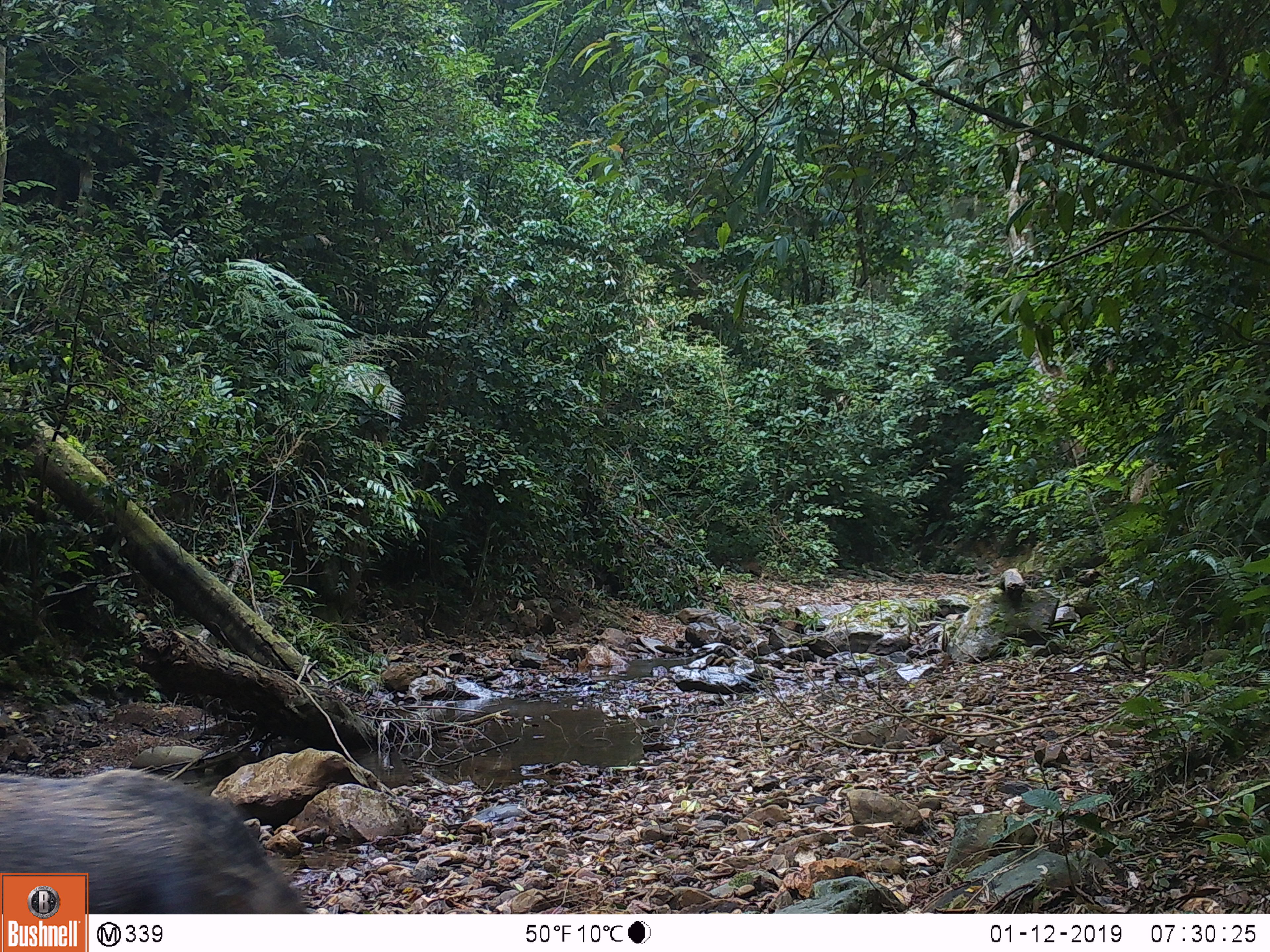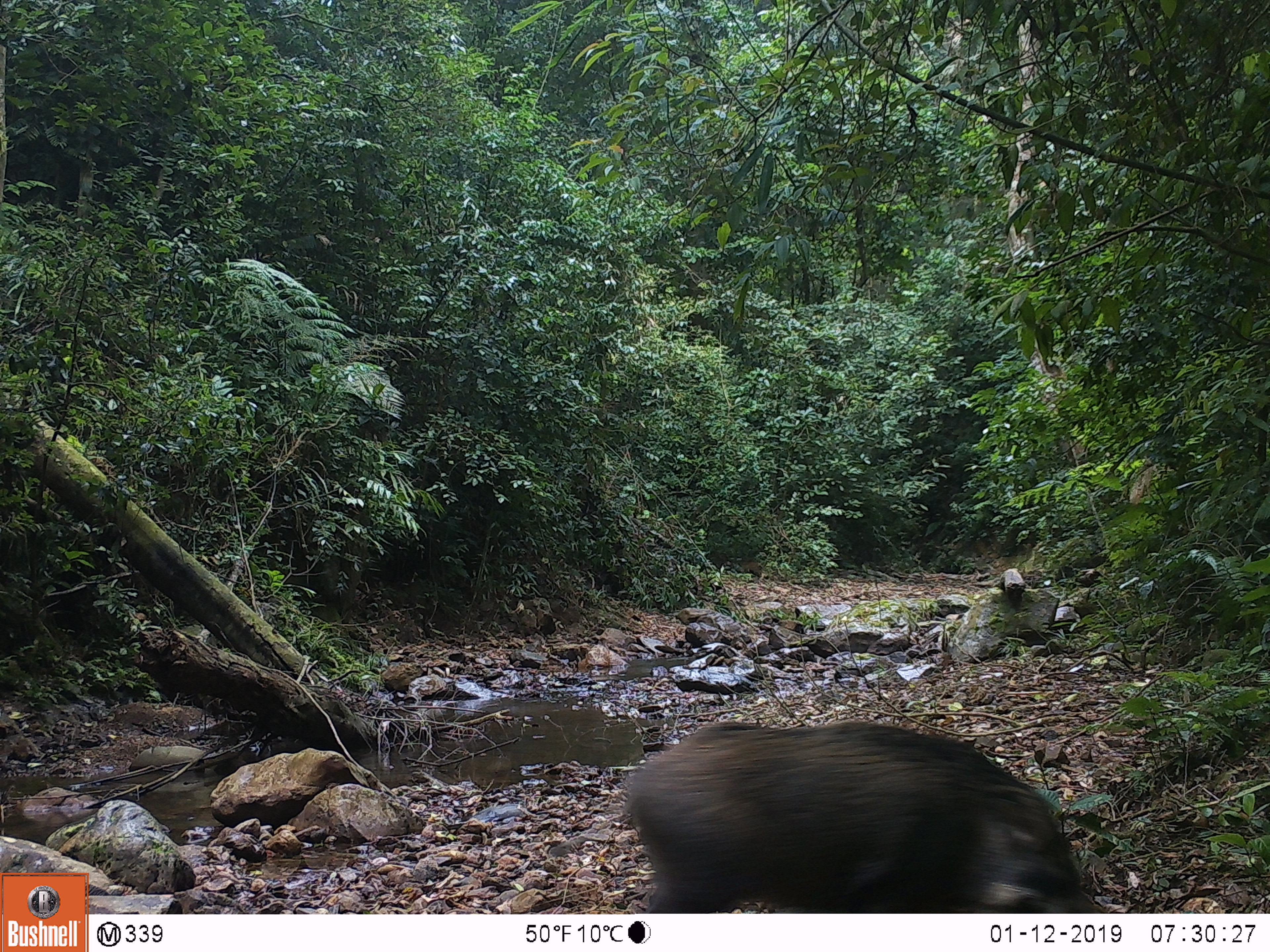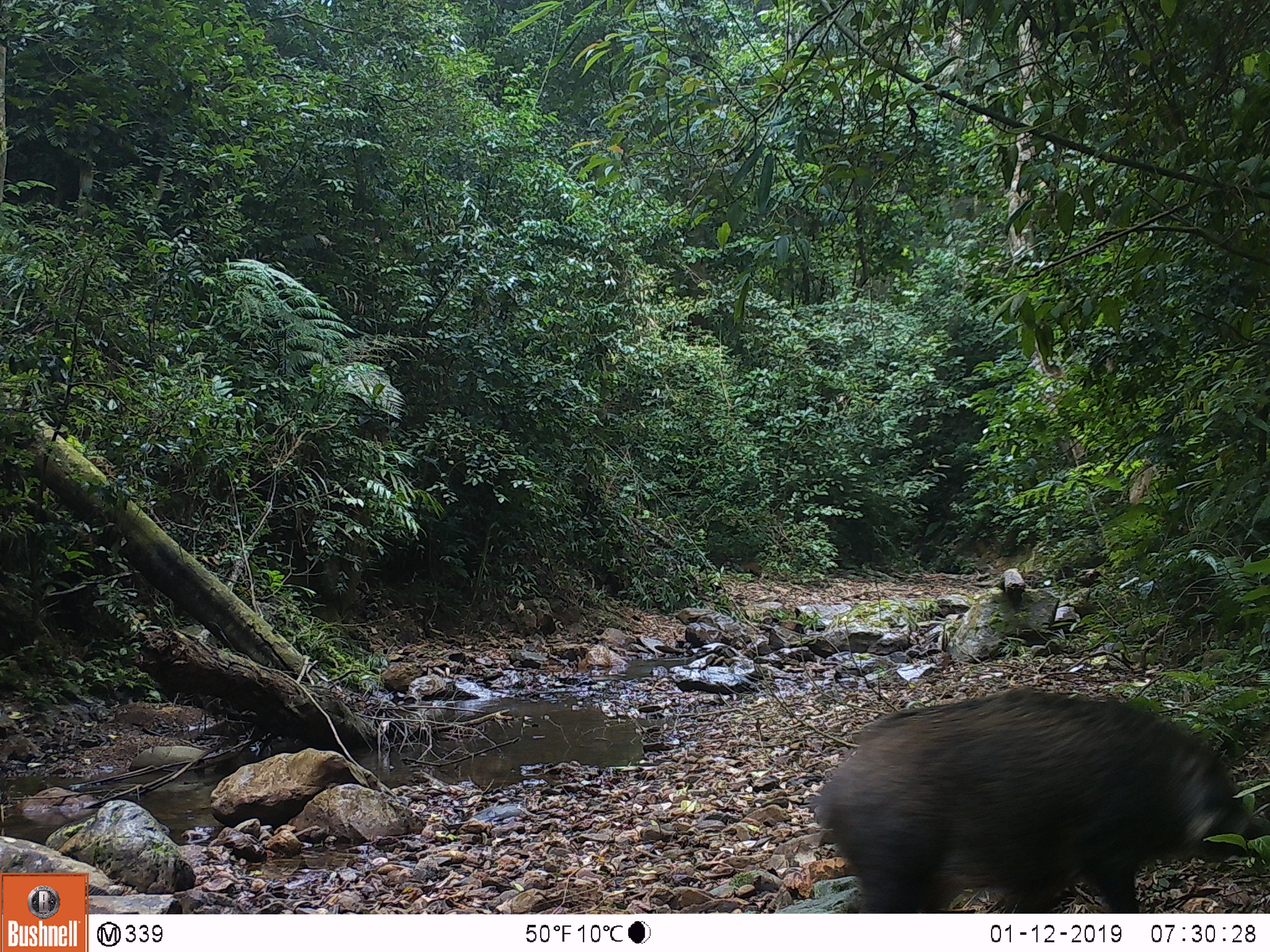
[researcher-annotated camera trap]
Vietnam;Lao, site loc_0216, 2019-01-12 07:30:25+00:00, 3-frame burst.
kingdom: Animalia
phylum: Chordata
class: Mammalia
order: Artiodactyla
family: Suidae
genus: Sus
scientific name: Sus scrofa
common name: eurasian wild pig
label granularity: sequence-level